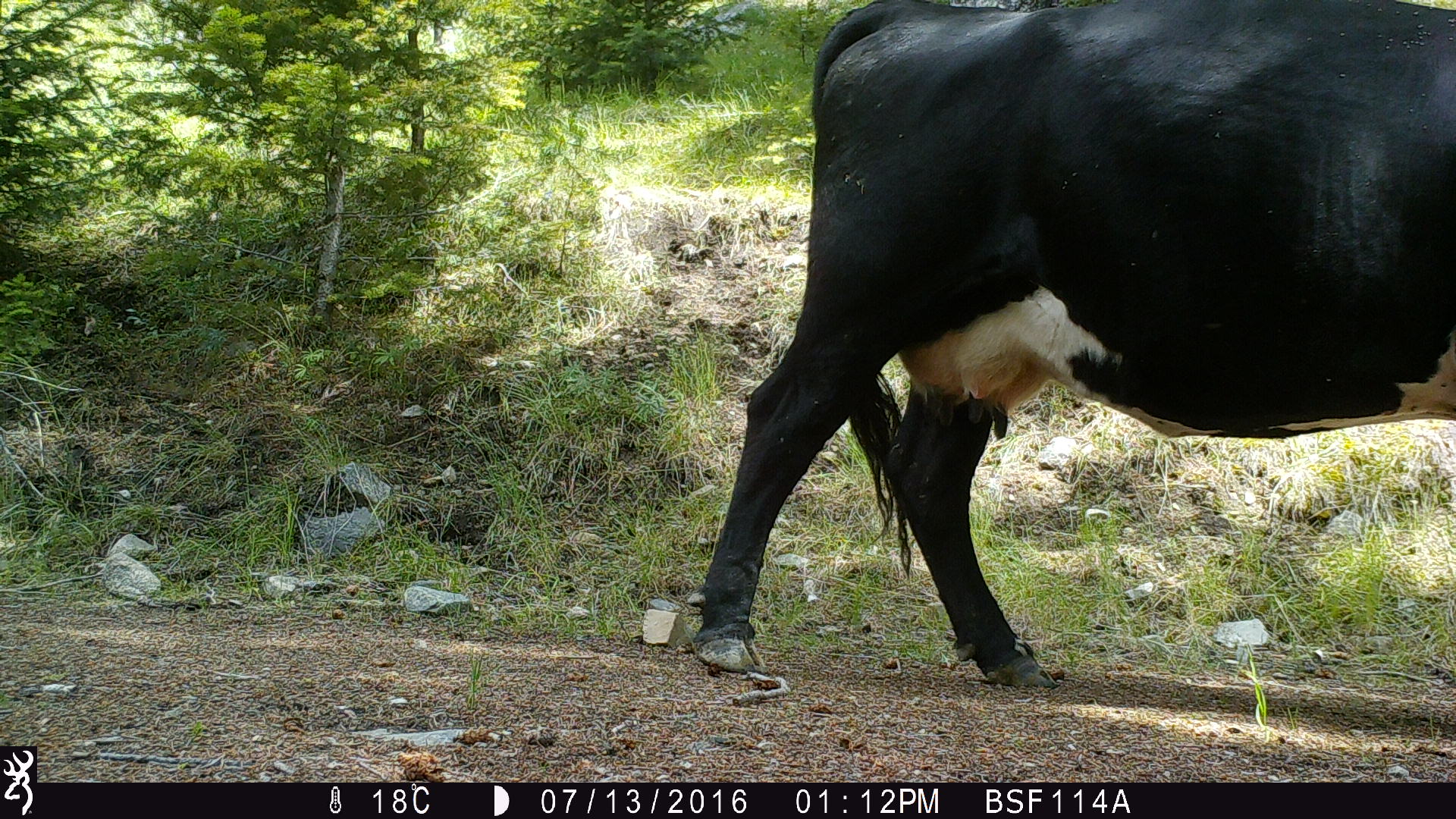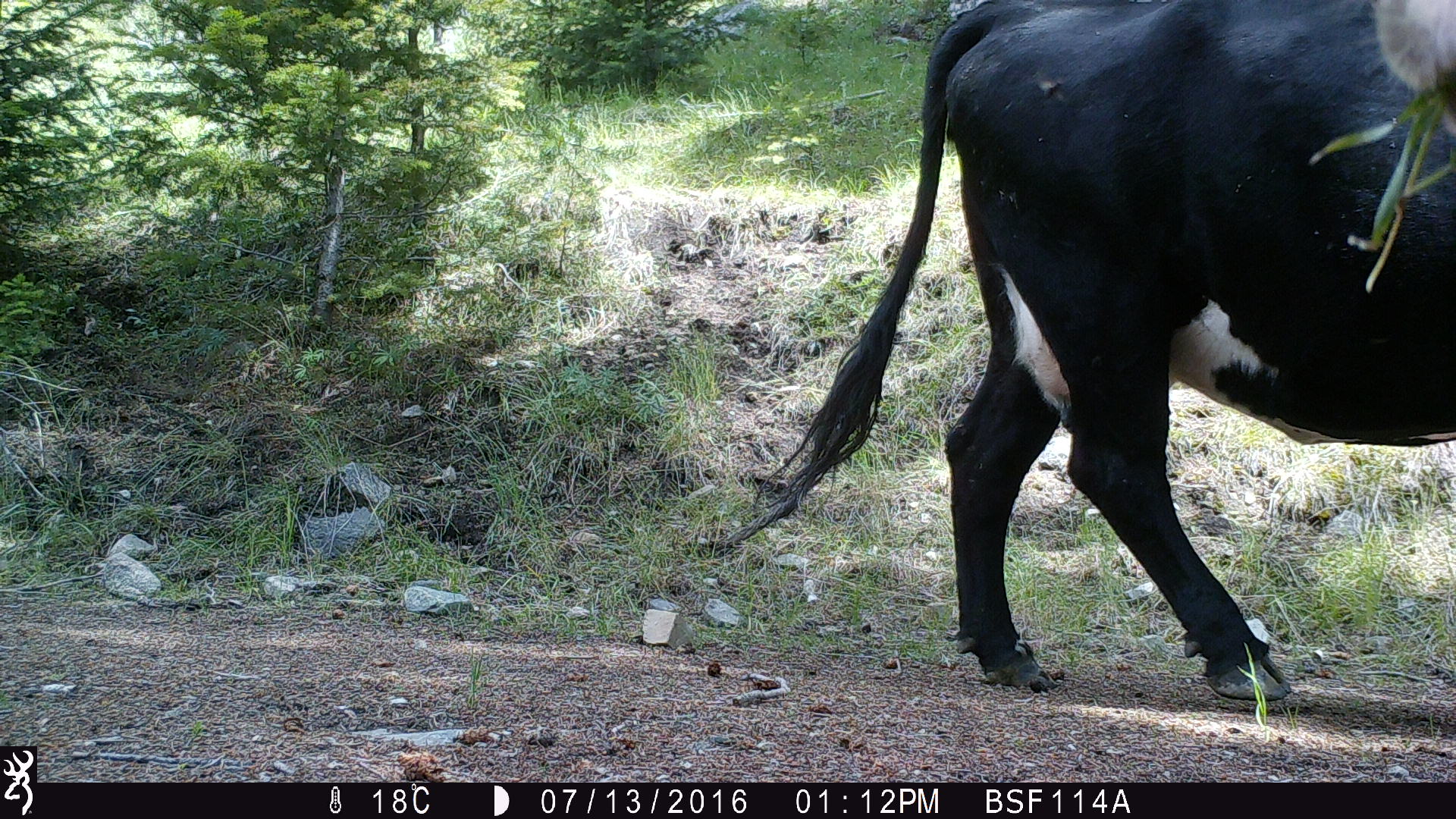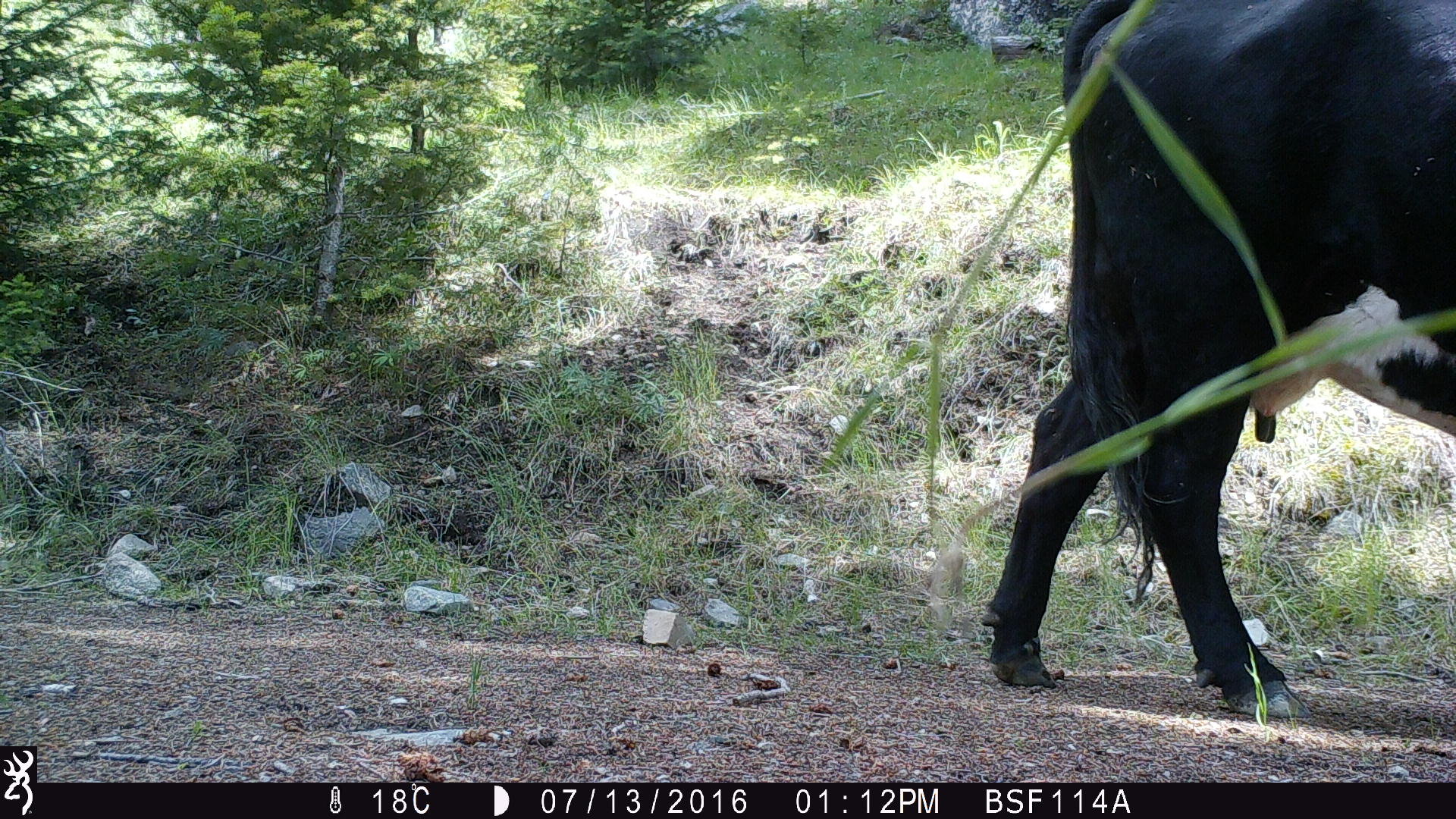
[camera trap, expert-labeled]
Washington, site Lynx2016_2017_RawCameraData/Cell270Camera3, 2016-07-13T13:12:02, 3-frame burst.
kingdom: Animalia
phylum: Chordata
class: Mammalia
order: Artiodactyla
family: Bovidae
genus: Bos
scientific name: Bos taurus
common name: domestic cattle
Domestic cattle (Bos taurus). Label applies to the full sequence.